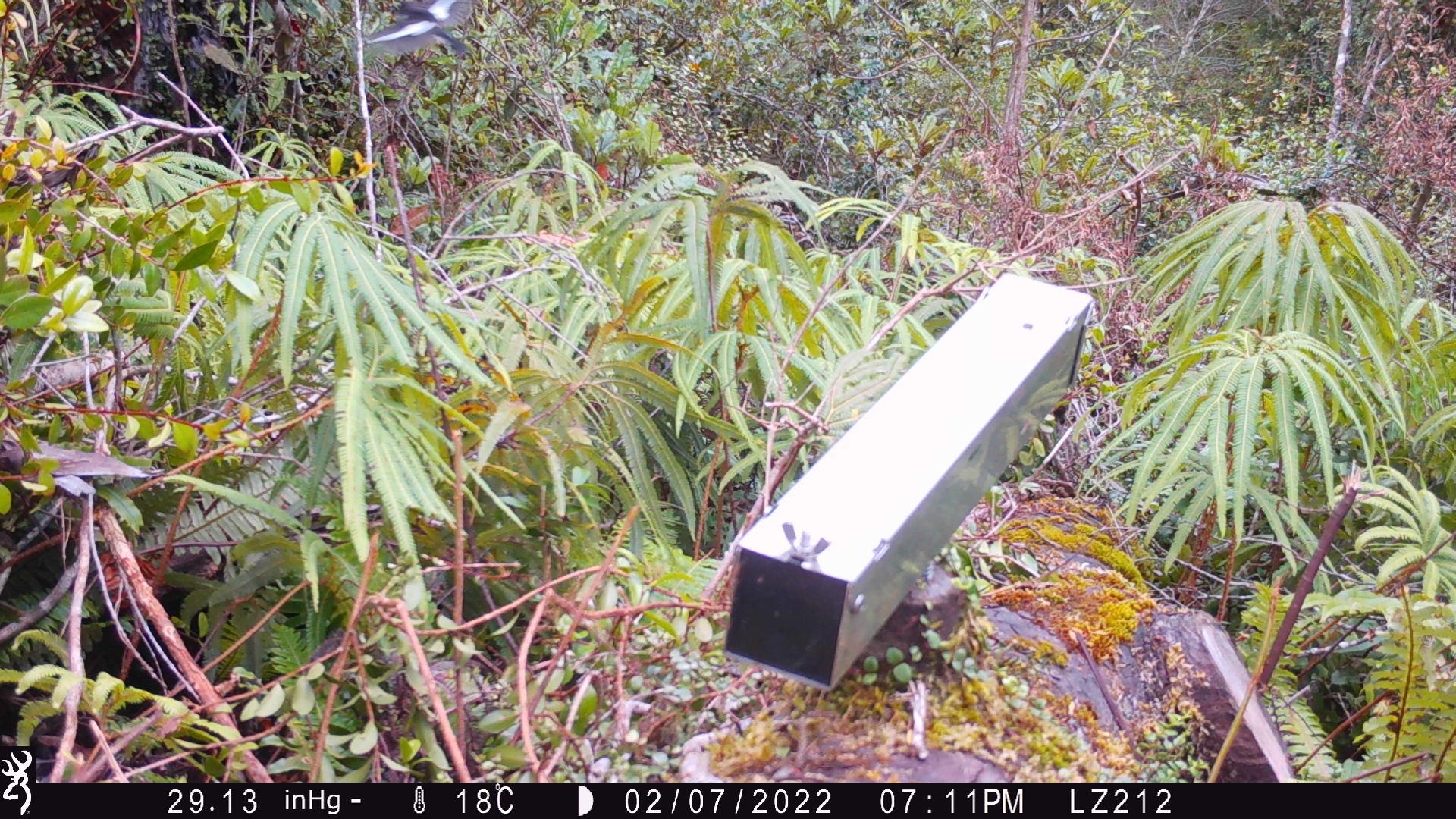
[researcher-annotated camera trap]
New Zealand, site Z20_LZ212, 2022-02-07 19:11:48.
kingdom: Animalia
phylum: Chordata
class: Aves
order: Passeriformes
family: Petroicidae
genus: Petroica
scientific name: Petroica macrocephala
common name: tomtit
Tomtit (Petroica macrocephala).